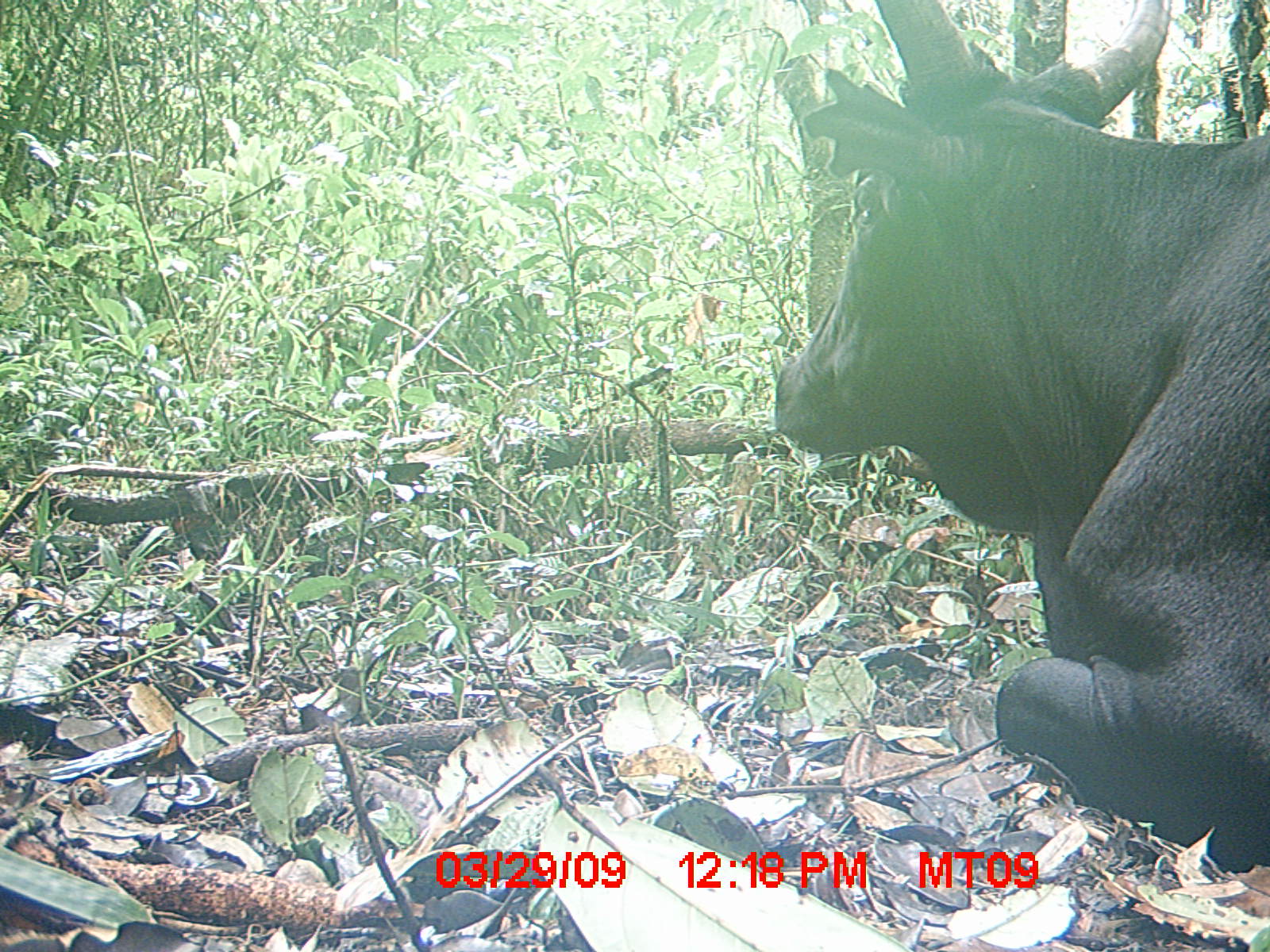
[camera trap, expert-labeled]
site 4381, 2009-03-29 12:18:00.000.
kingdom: Animalia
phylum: Chordata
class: Mammalia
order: Artiodactyla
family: Bovidae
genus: Bos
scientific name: Bos taurus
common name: domestic cattle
Bos taurus (domestic cattle), count 1.